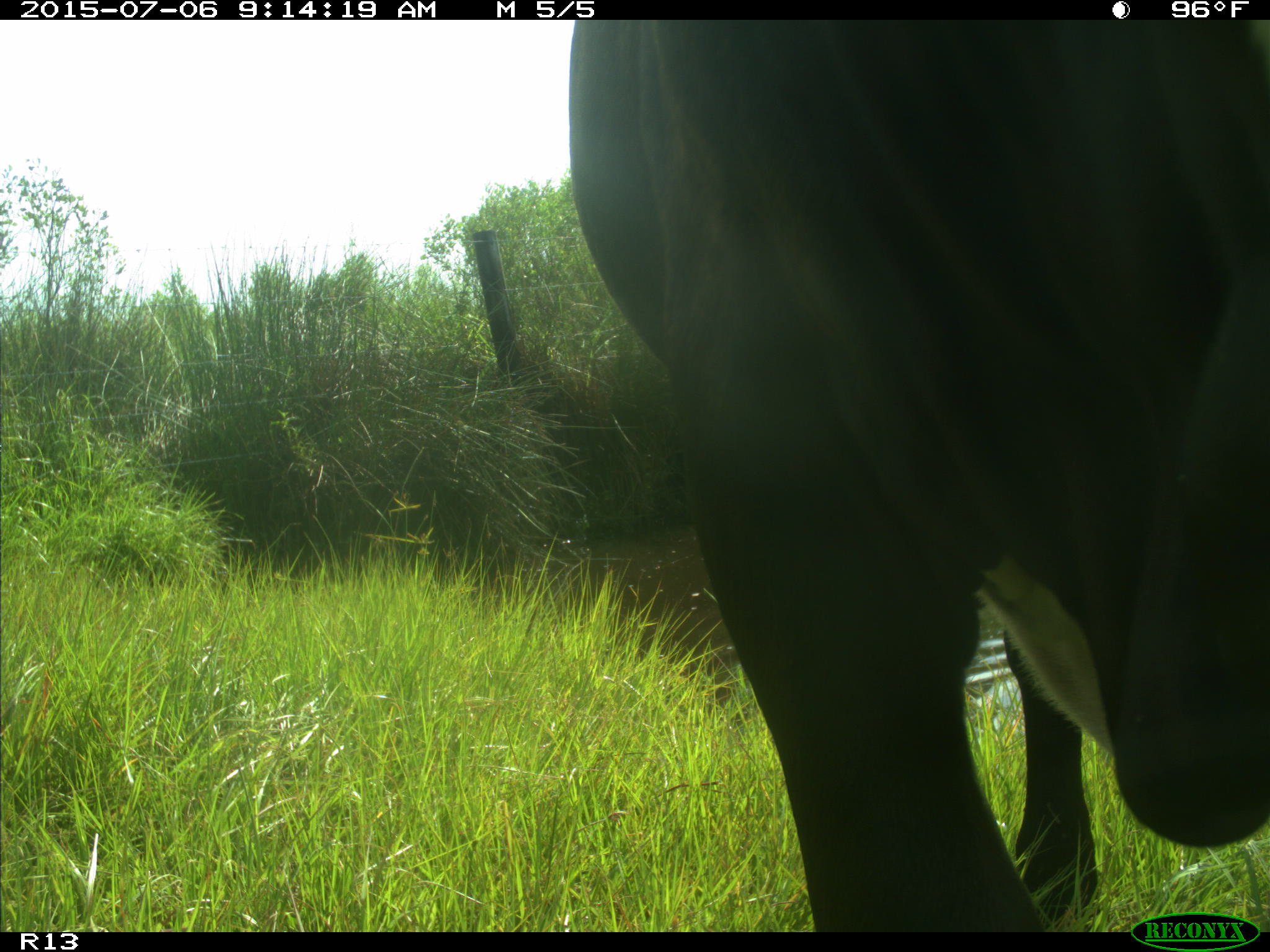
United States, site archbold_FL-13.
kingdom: Animalia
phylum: Chordata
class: Mammalia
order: Artiodactyla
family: Bovidae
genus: Bos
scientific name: Bos taurus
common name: domestic cow